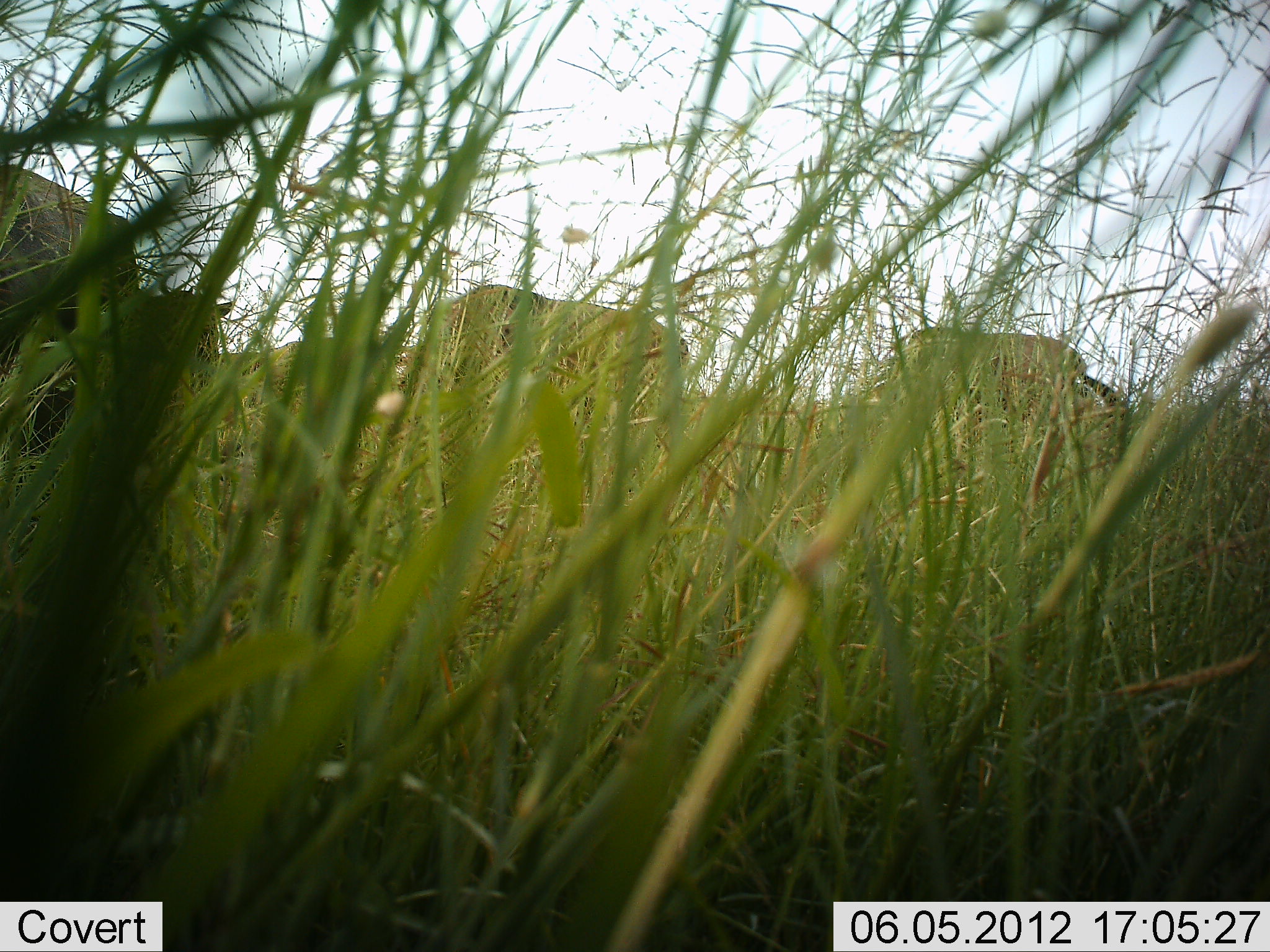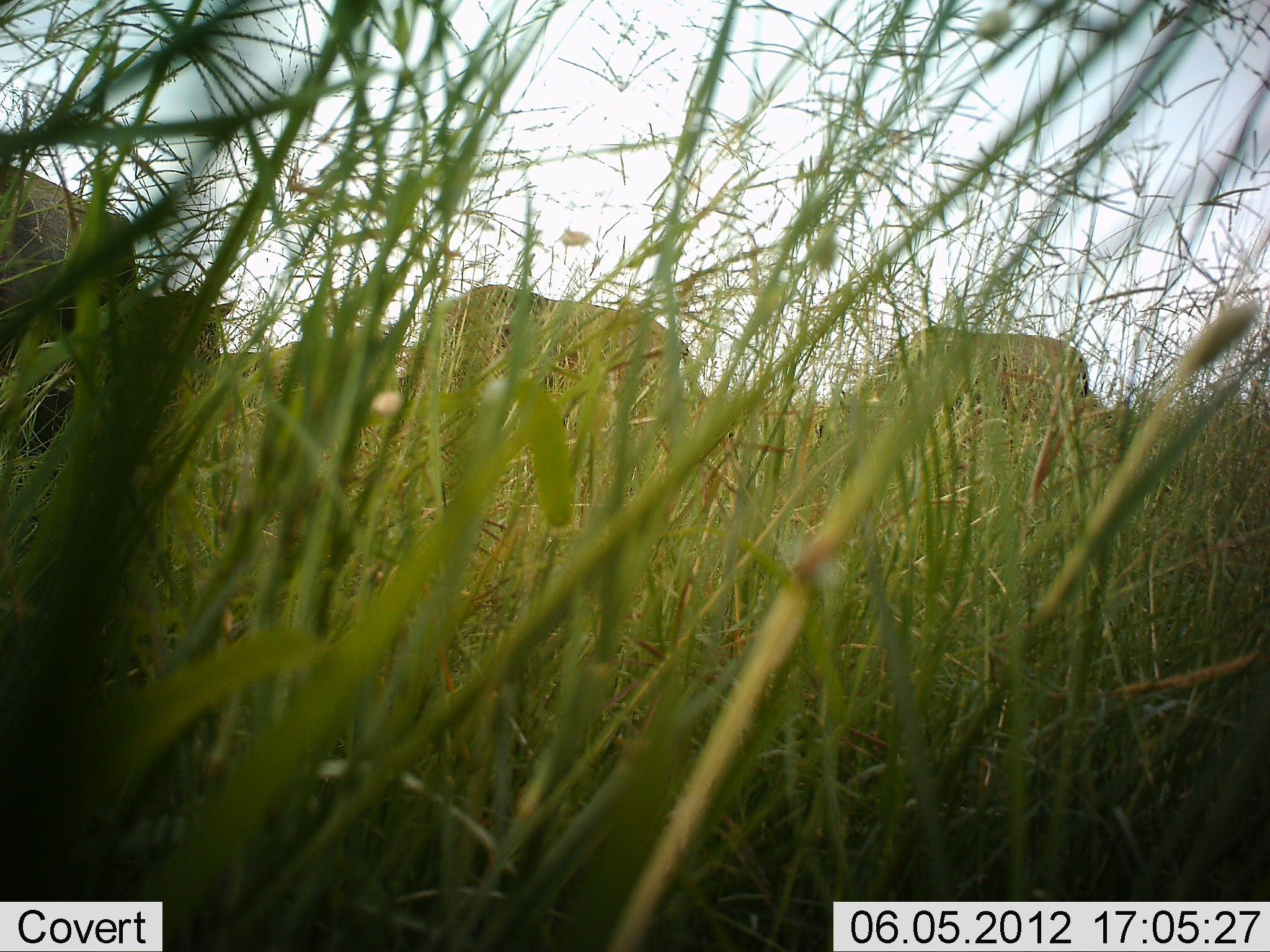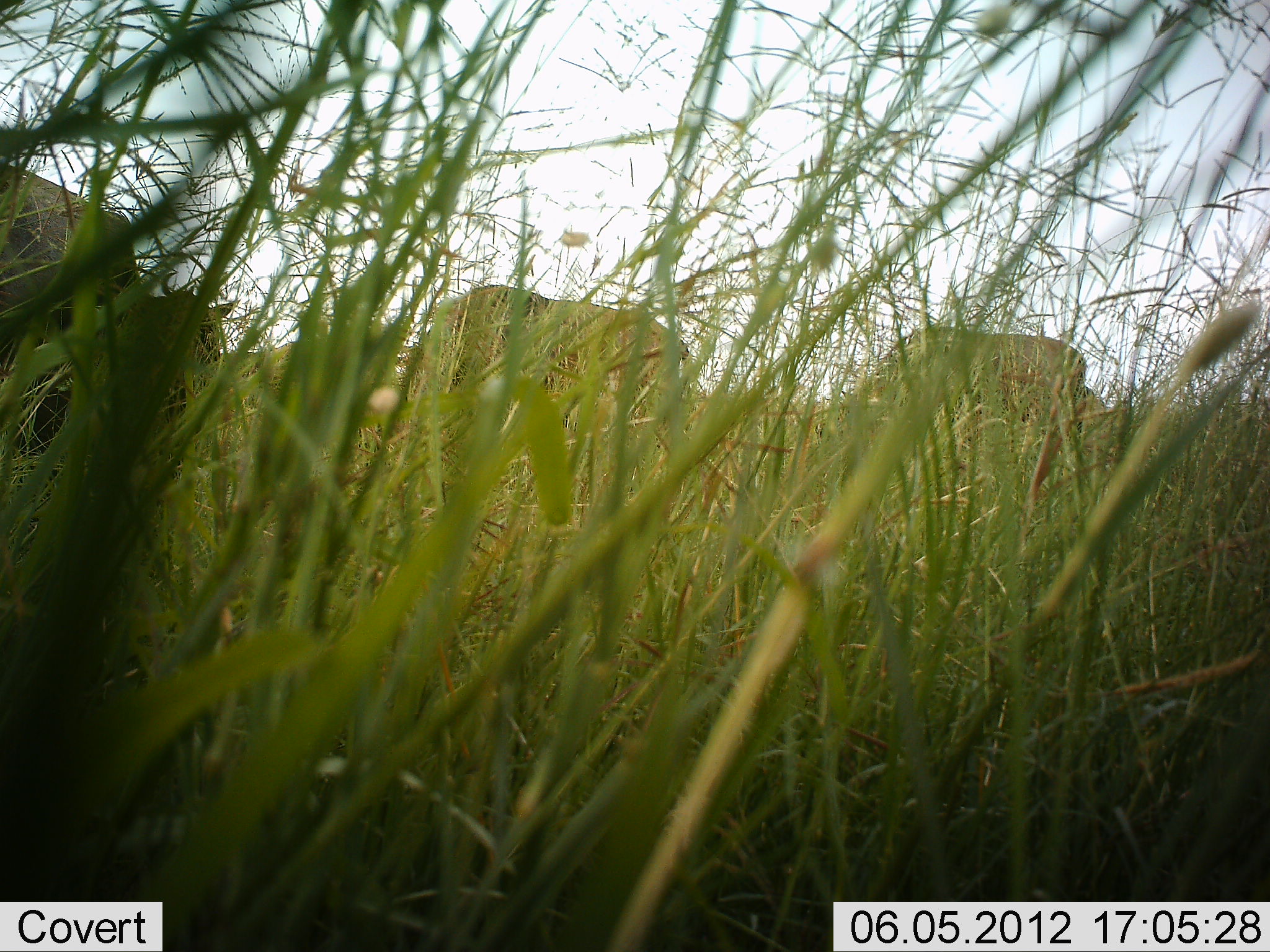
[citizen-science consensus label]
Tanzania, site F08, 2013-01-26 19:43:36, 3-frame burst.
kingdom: Animalia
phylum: Chordata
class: Mammalia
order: Artiodactyla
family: Bovidae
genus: Connochaetes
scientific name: Connochaetes taurinus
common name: blue wildebeest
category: wildebeest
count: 3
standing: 36%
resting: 0%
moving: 0%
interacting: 0%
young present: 0%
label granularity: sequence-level